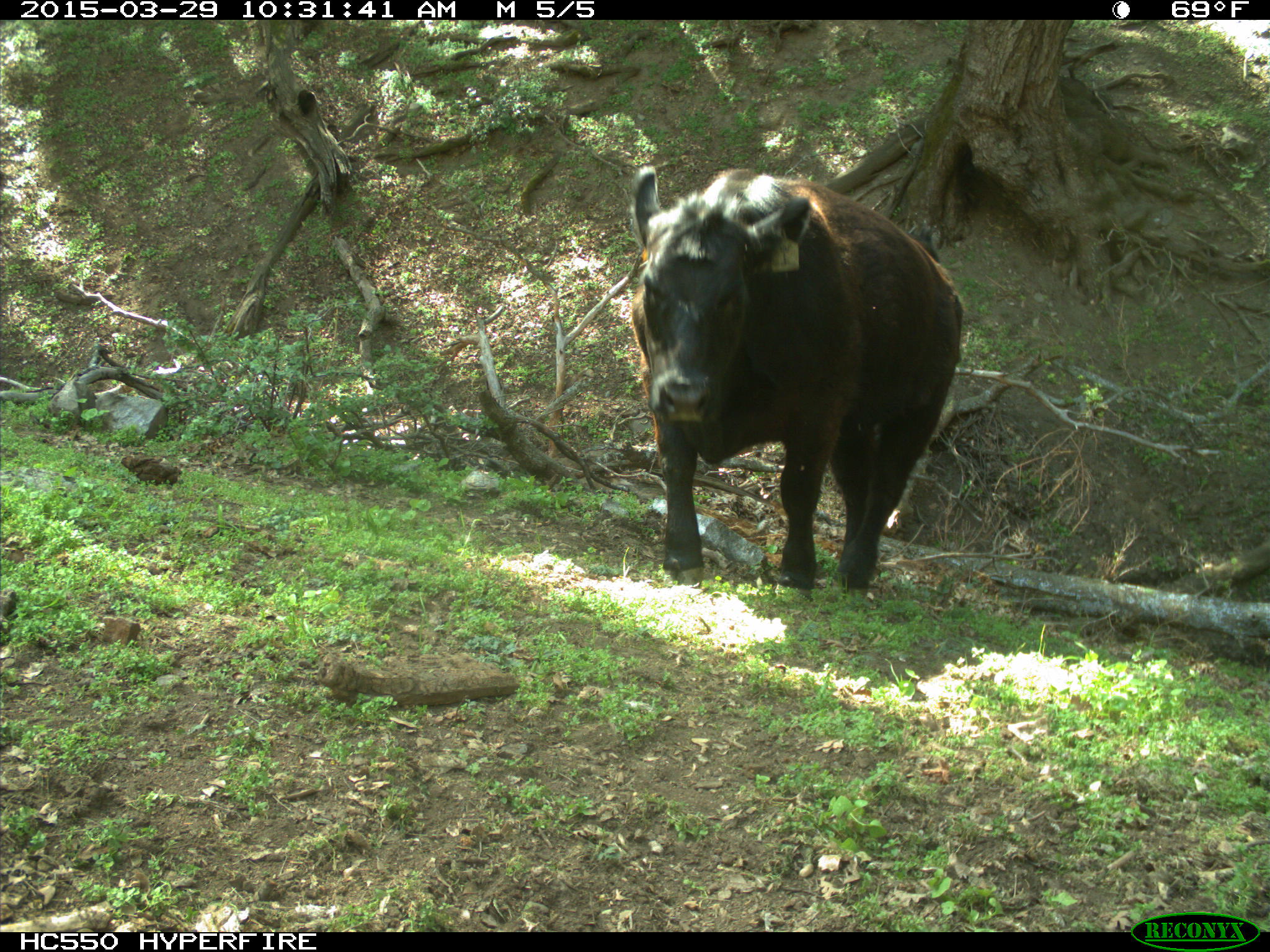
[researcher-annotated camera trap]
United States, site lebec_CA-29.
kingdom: Animalia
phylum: Chordata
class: Mammalia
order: Artiodactyla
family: Bovidae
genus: Bos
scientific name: Bos taurus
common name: domestic cow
Bos taurus (domestic cow).